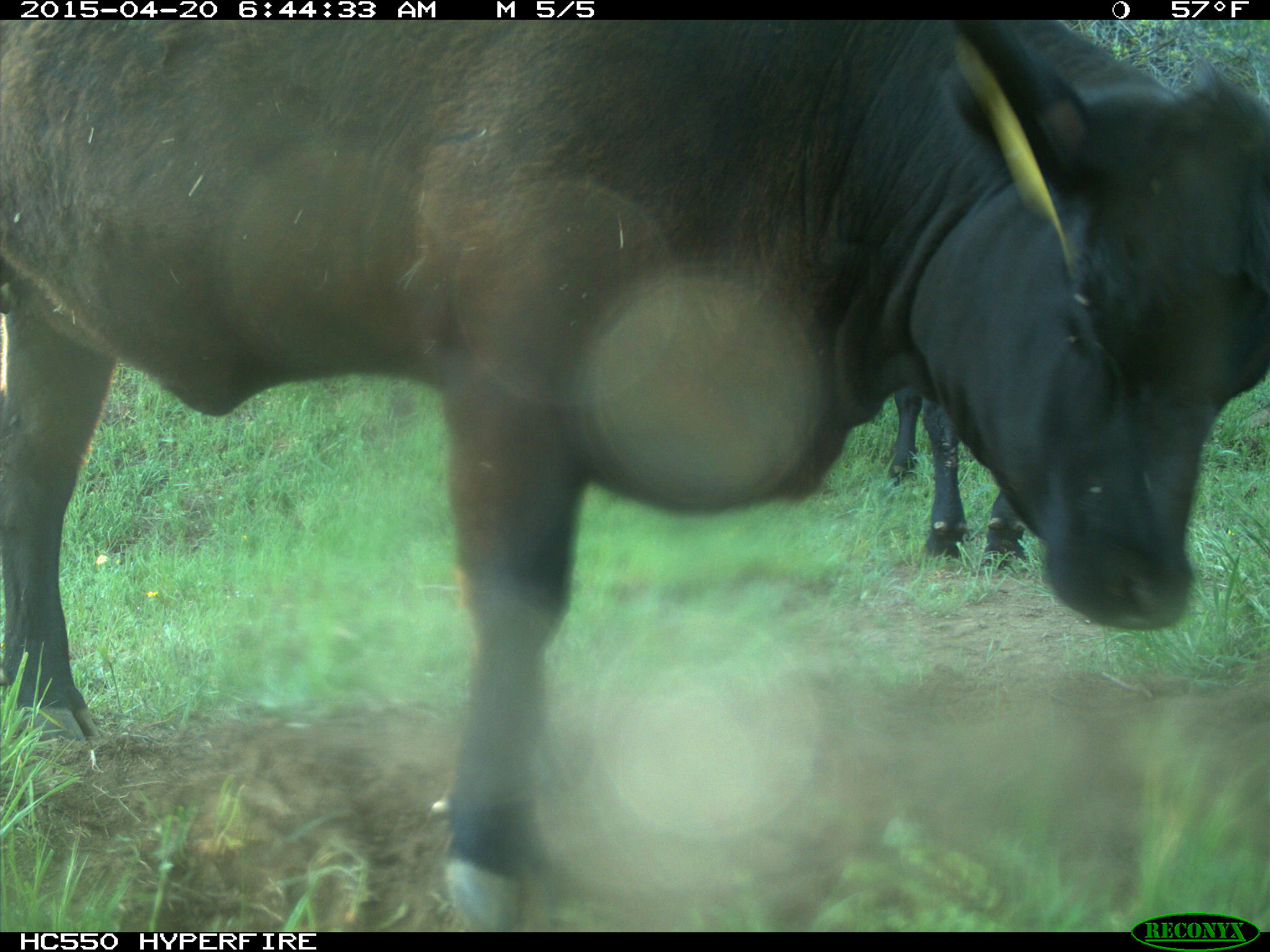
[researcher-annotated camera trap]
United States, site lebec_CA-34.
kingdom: Animalia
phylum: Chordata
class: Mammalia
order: Artiodactyla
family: Bovidae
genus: Bos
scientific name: Bos taurus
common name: domestic cow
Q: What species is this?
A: Bos taurus (domestic cow).